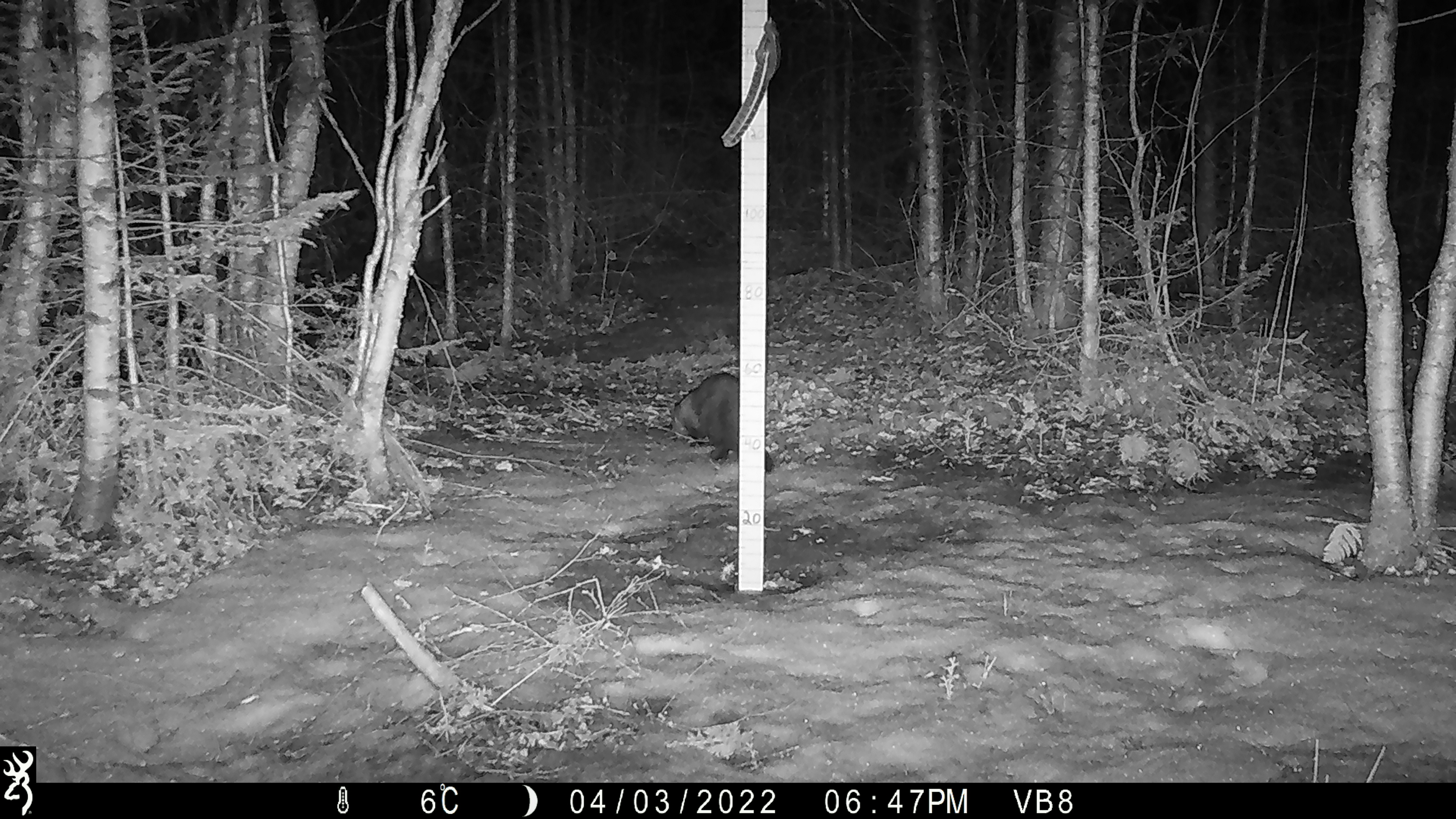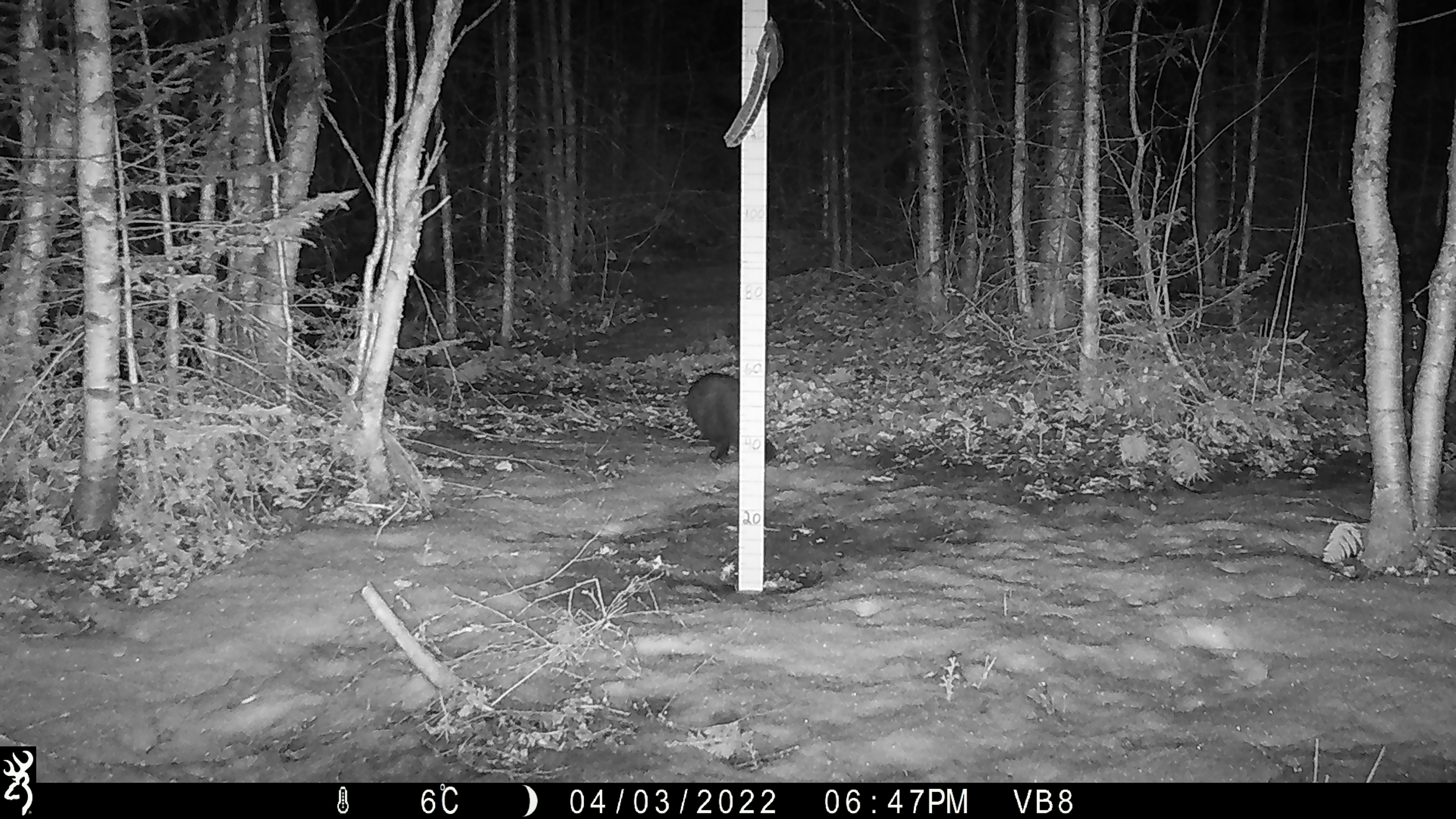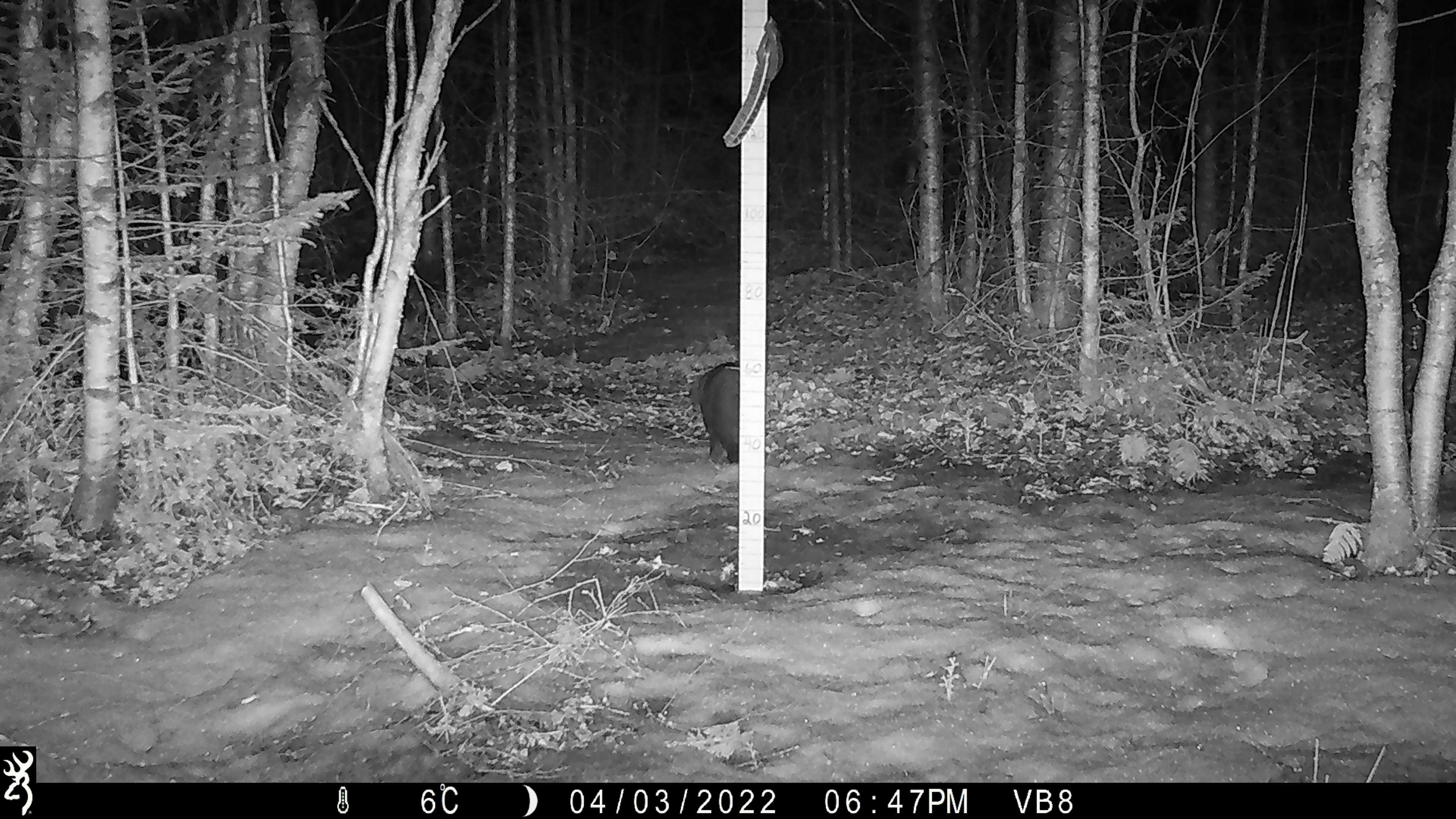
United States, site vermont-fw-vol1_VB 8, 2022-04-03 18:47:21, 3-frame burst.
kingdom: Animalia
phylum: Chordata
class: Mammalia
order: Carnivora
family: Mustelidae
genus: Pekania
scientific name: Pekania pennanti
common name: fisher